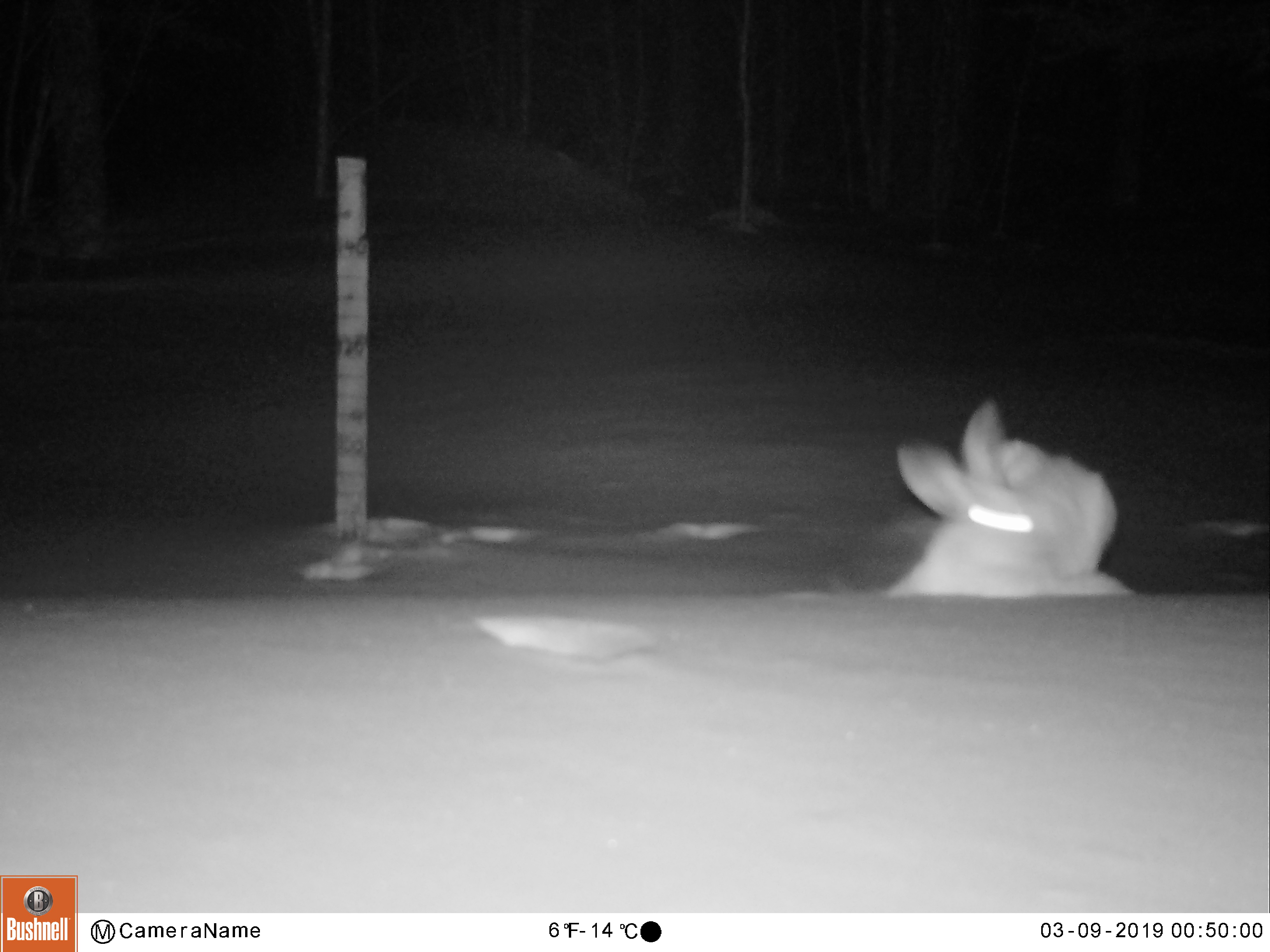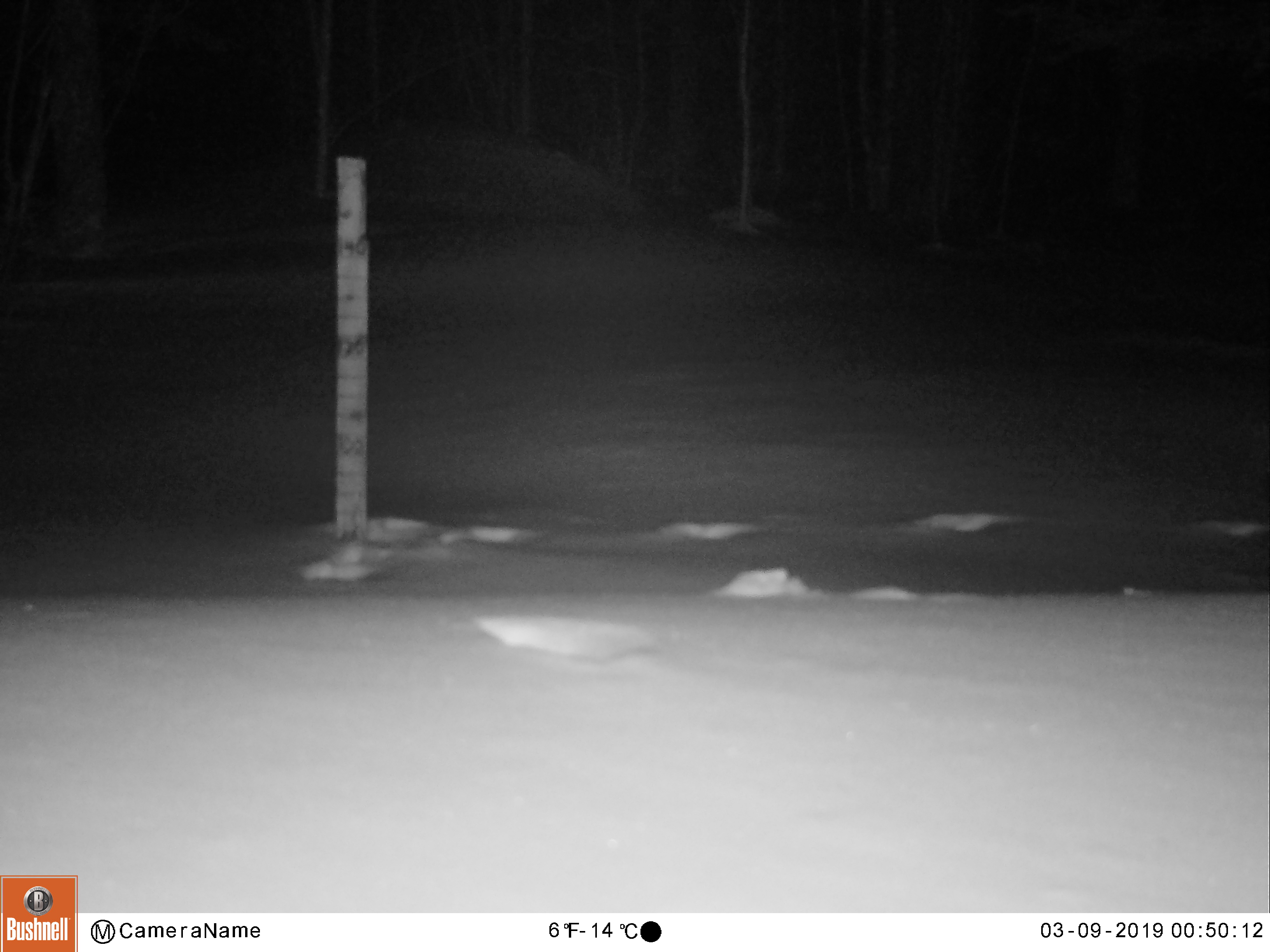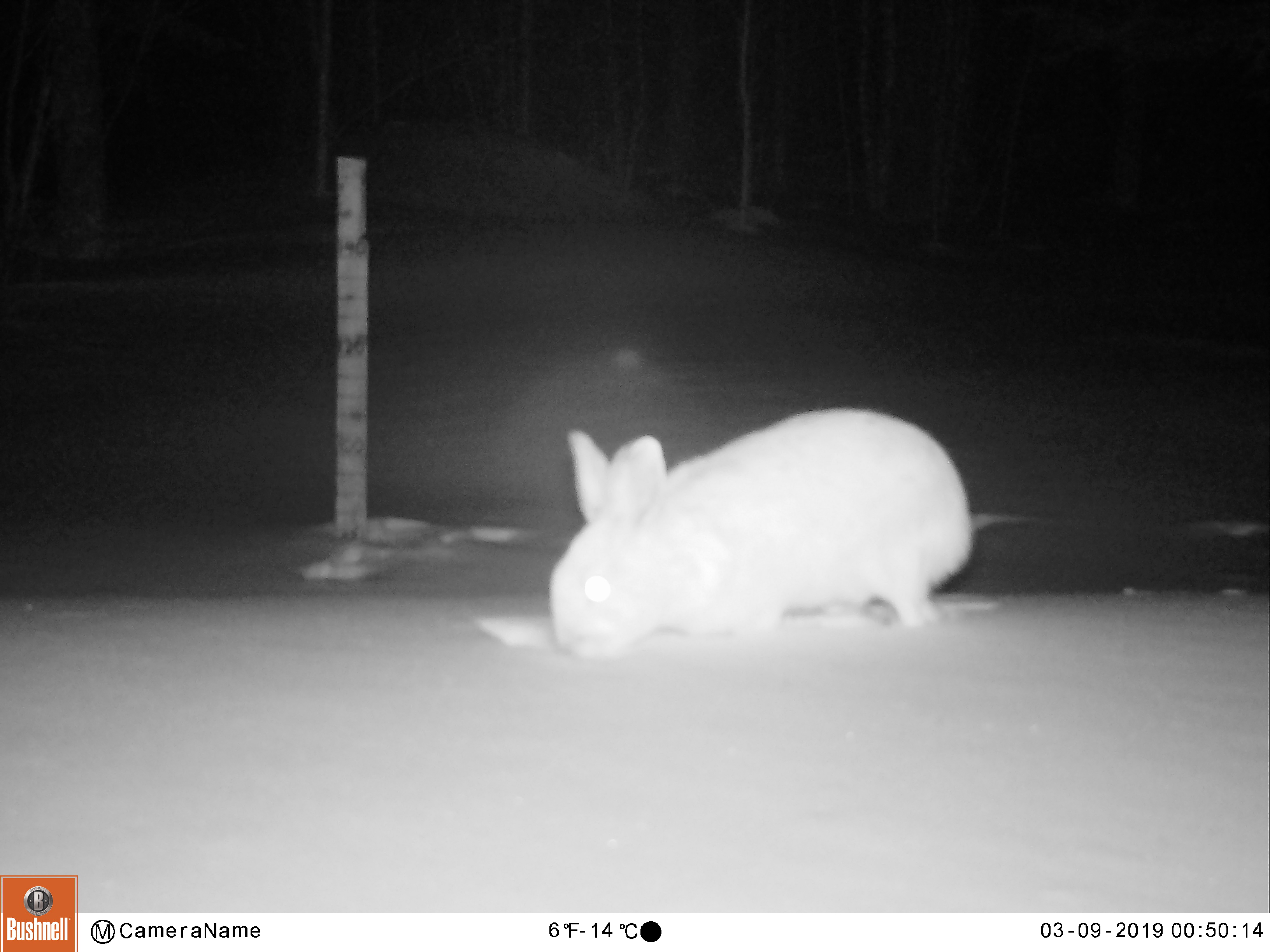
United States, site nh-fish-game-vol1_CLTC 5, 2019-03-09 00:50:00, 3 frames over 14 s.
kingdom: Animalia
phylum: Chordata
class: Mammalia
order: Lagomorpha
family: Leporidae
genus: Lepus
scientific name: Lepus americanus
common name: snowshoe hare